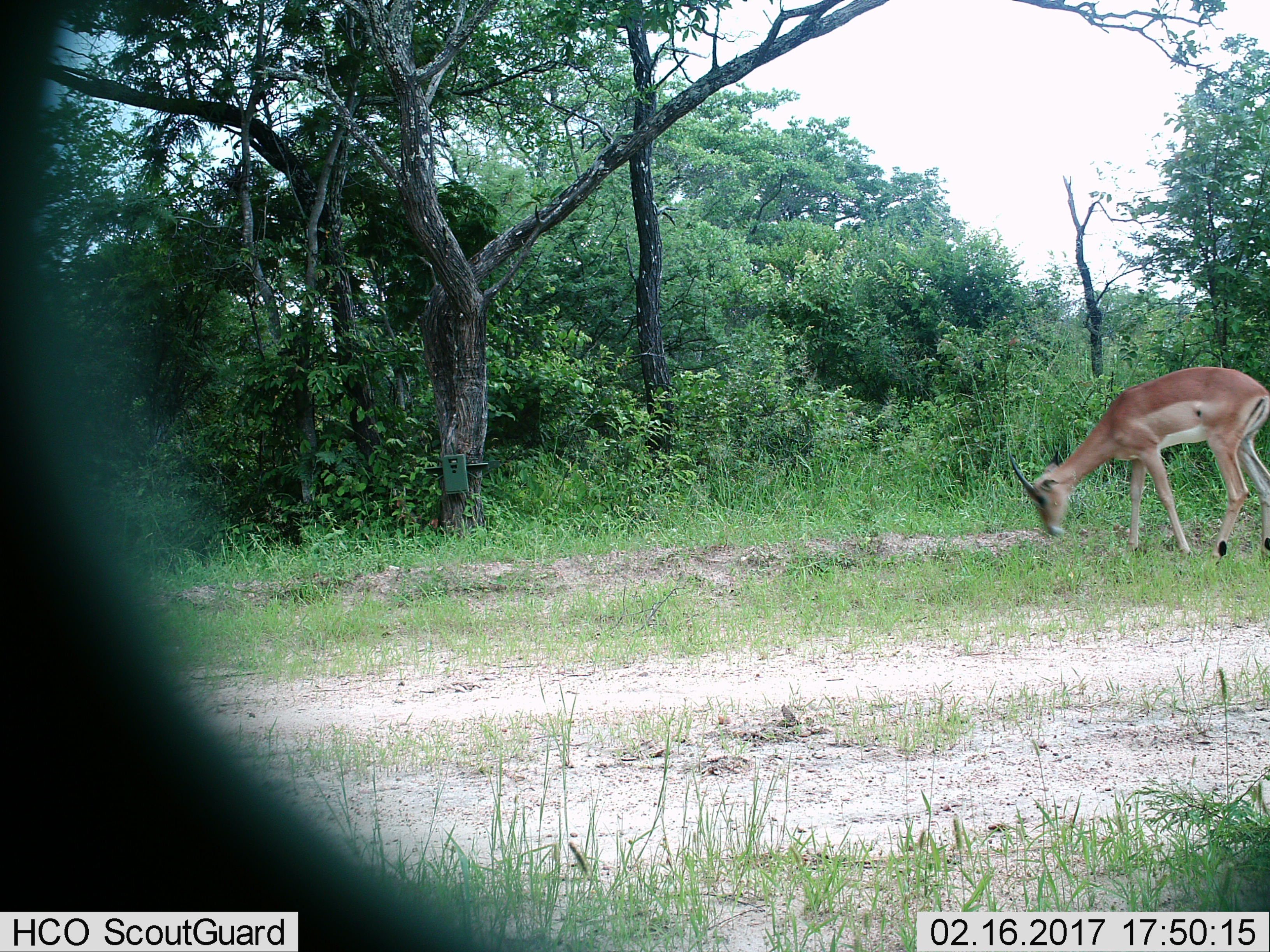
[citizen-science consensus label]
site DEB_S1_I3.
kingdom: Animalia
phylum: Chordata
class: Mammalia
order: Artiodactyla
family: Bovidae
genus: Aepyceros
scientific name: Aepyceros melampus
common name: impala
Impala (Aepyceros melampus), count 1. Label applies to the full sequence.